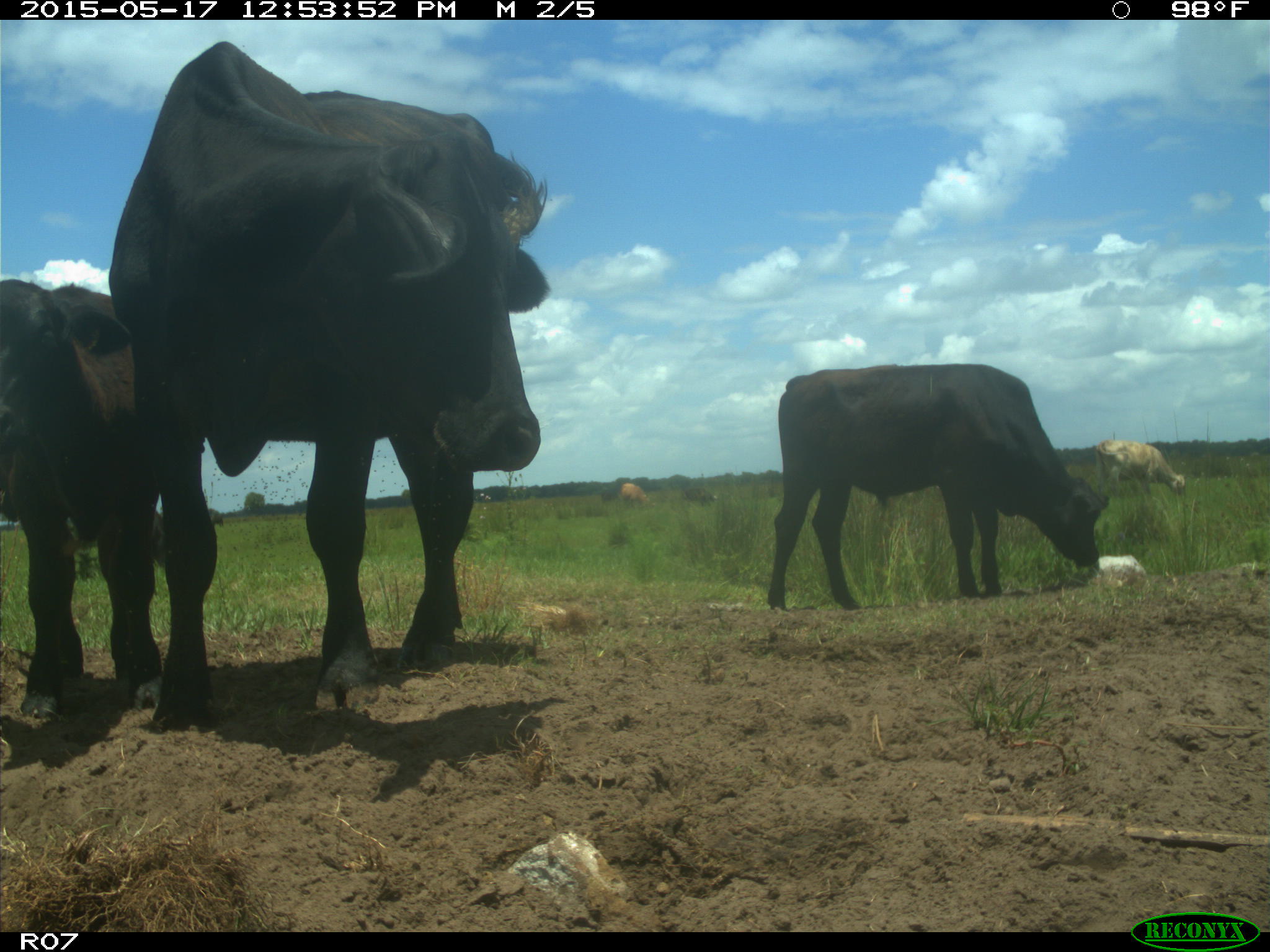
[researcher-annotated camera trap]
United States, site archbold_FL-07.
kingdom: Animalia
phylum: Chordata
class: Mammalia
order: Artiodactyla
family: Bovidae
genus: Bos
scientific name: Bos taurus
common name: domestic cow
Bos taurus (domestic cow).